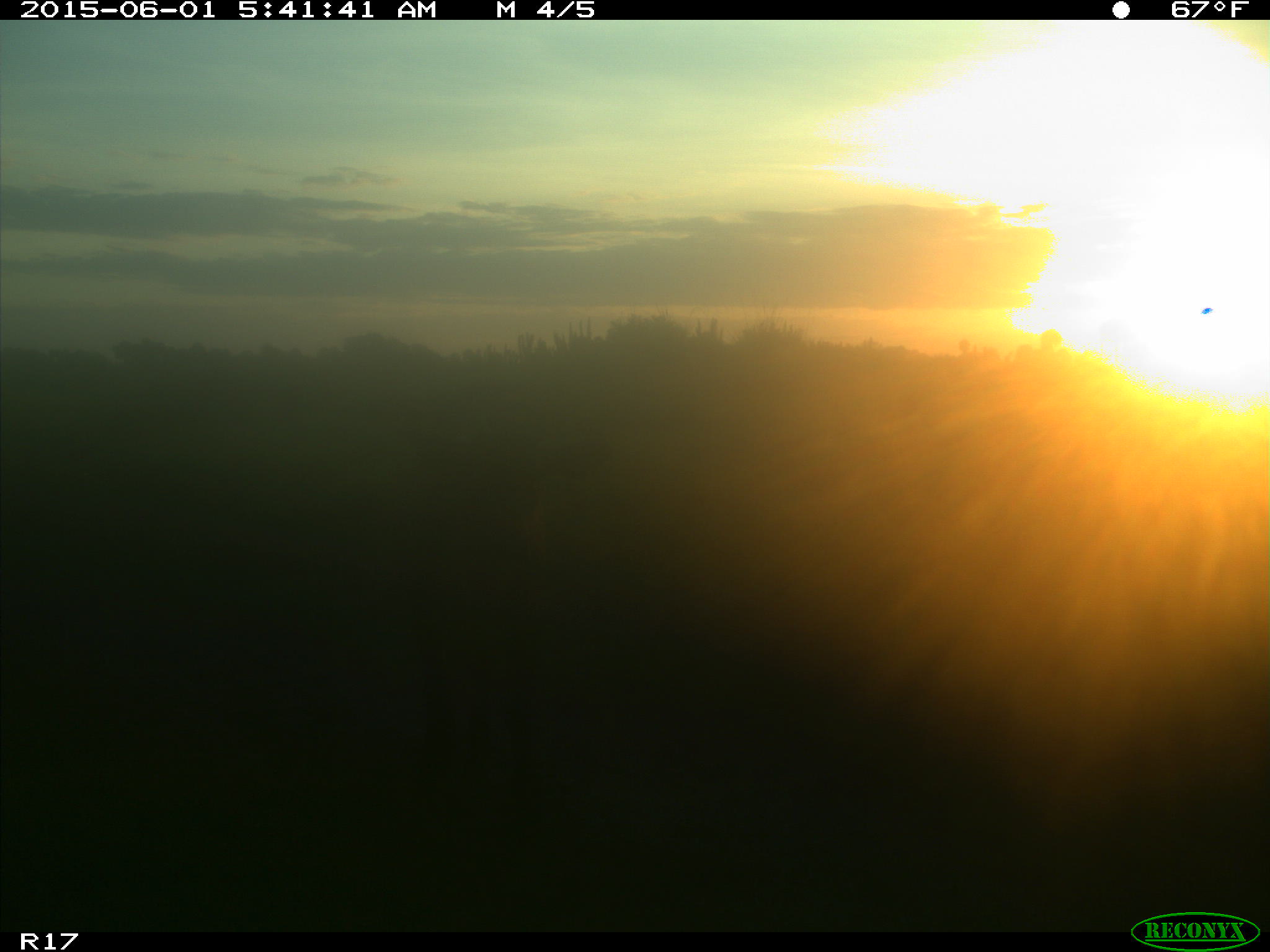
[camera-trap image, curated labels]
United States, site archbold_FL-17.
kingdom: Animalia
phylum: Chordata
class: Mammalia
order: Artiodactyla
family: Bovidae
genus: Bos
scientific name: Bos taurus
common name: domestic cow